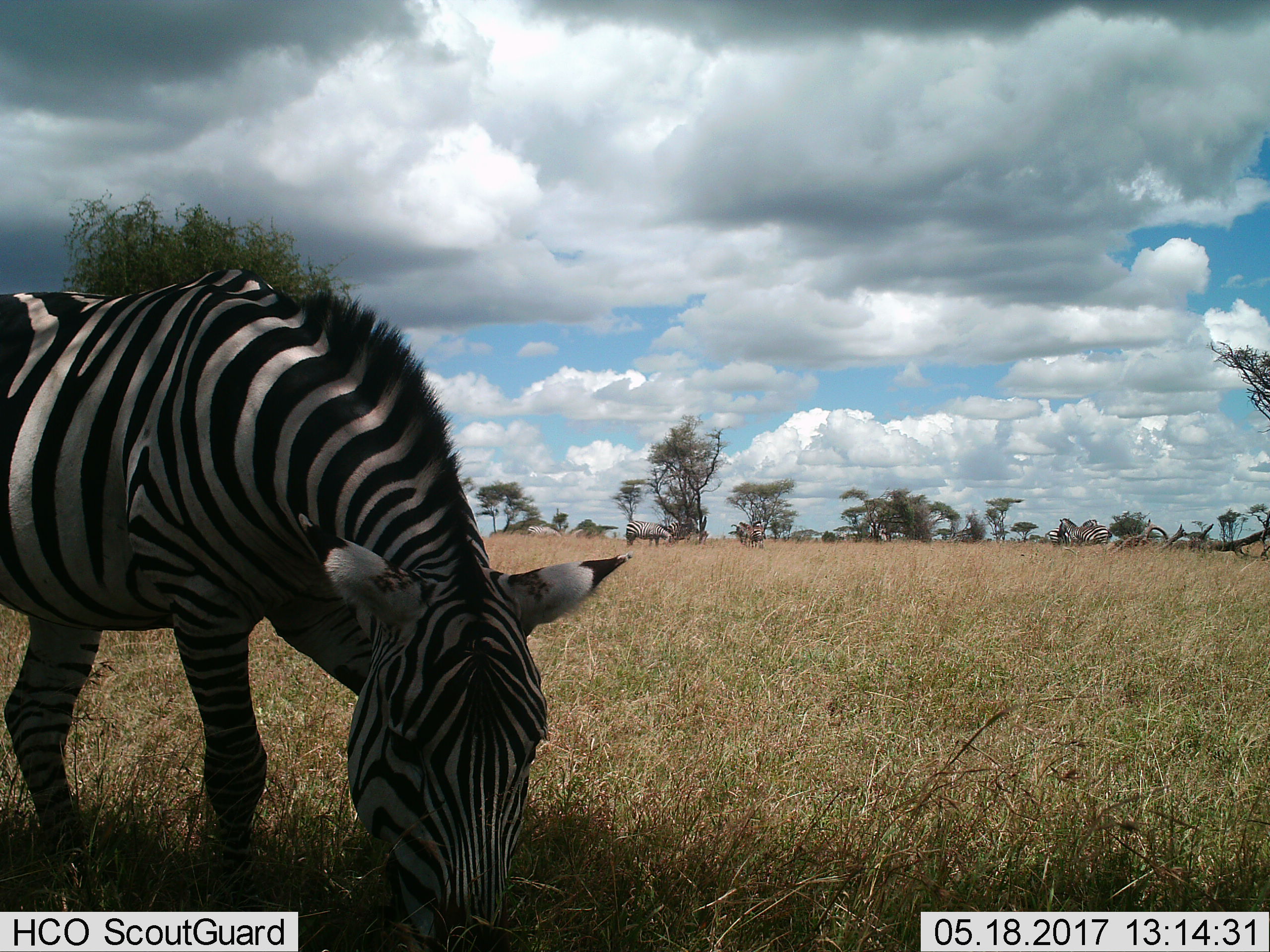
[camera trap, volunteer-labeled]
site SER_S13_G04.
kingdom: Animalia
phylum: Chordata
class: Mammalia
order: Perissodactyla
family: Equidae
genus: Equus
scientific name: Equus quagga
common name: plains zebra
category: zebraplains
Zebraplains (plains zebra) (Equus quagga), count 8. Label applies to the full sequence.